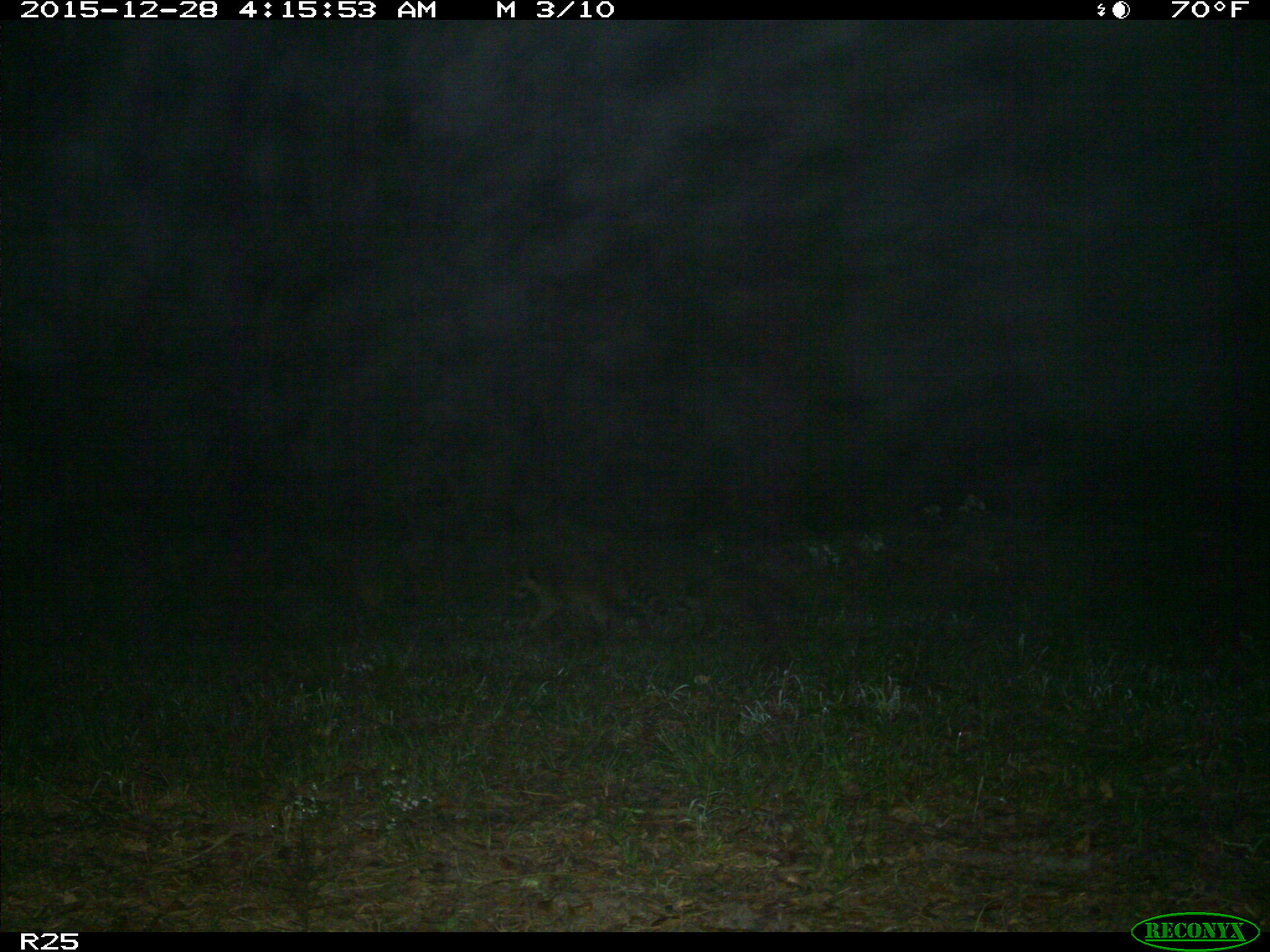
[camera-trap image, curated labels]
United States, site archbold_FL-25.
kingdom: Animalia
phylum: Chordata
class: Mammalia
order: Carnivora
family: Procyonidae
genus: Procyon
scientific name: Procyon lotor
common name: common raccoon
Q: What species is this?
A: Procyon lotor (common raccoon).